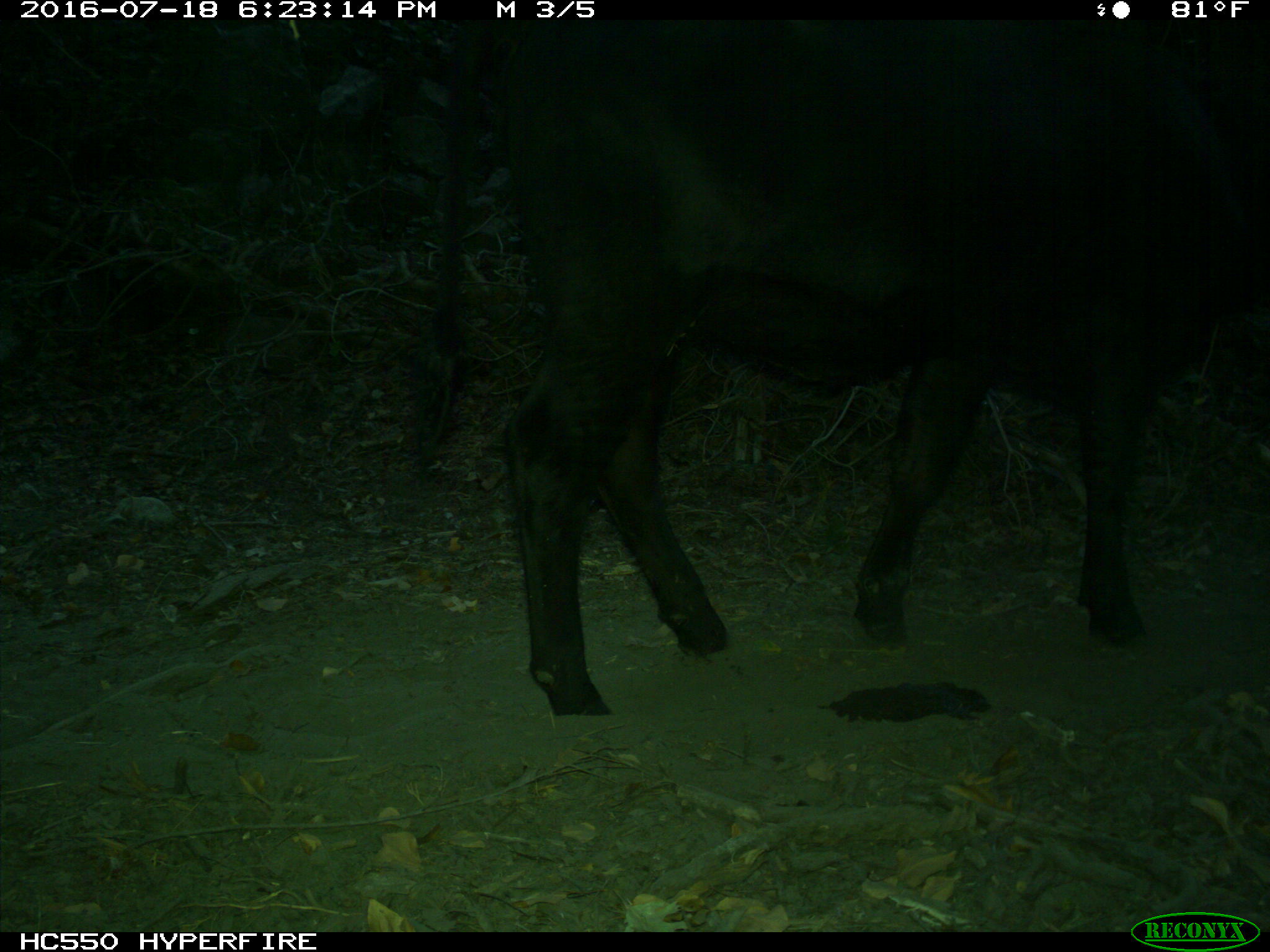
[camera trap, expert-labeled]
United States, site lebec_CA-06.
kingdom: Animalia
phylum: Chordata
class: Mammalia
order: Artiodactyla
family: Bovidae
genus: Bos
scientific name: Bos taurus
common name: domestic cow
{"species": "Bos taurus (domestic cow)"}